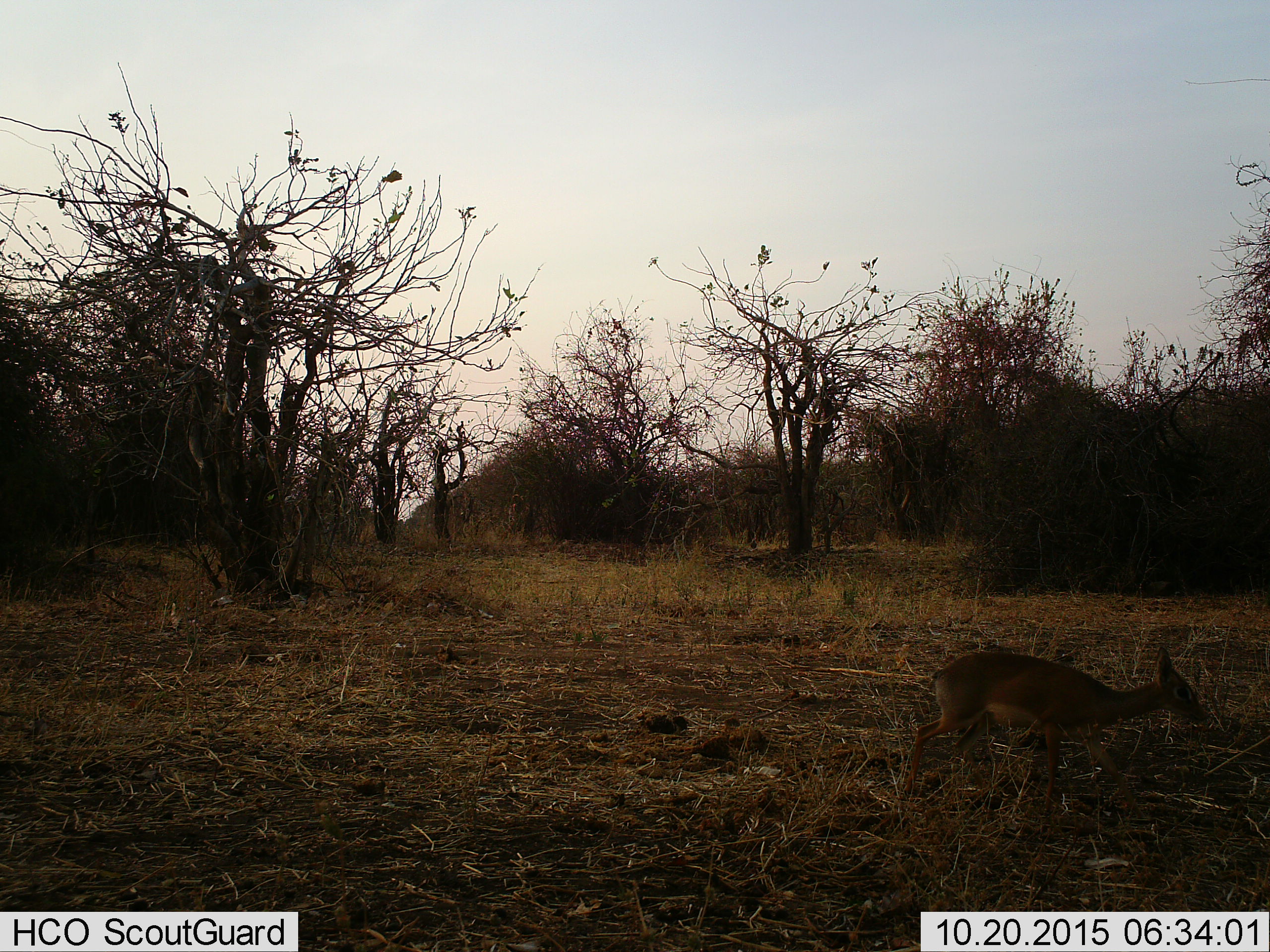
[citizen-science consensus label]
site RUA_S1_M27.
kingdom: Animalia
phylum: Chordata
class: Mammalia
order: Artiodactyla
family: Bovidae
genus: Madoqua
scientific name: Madoqua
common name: dik-dik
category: dikdik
Dikdik (dik-dik) (Madoqua), count 1. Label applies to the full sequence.